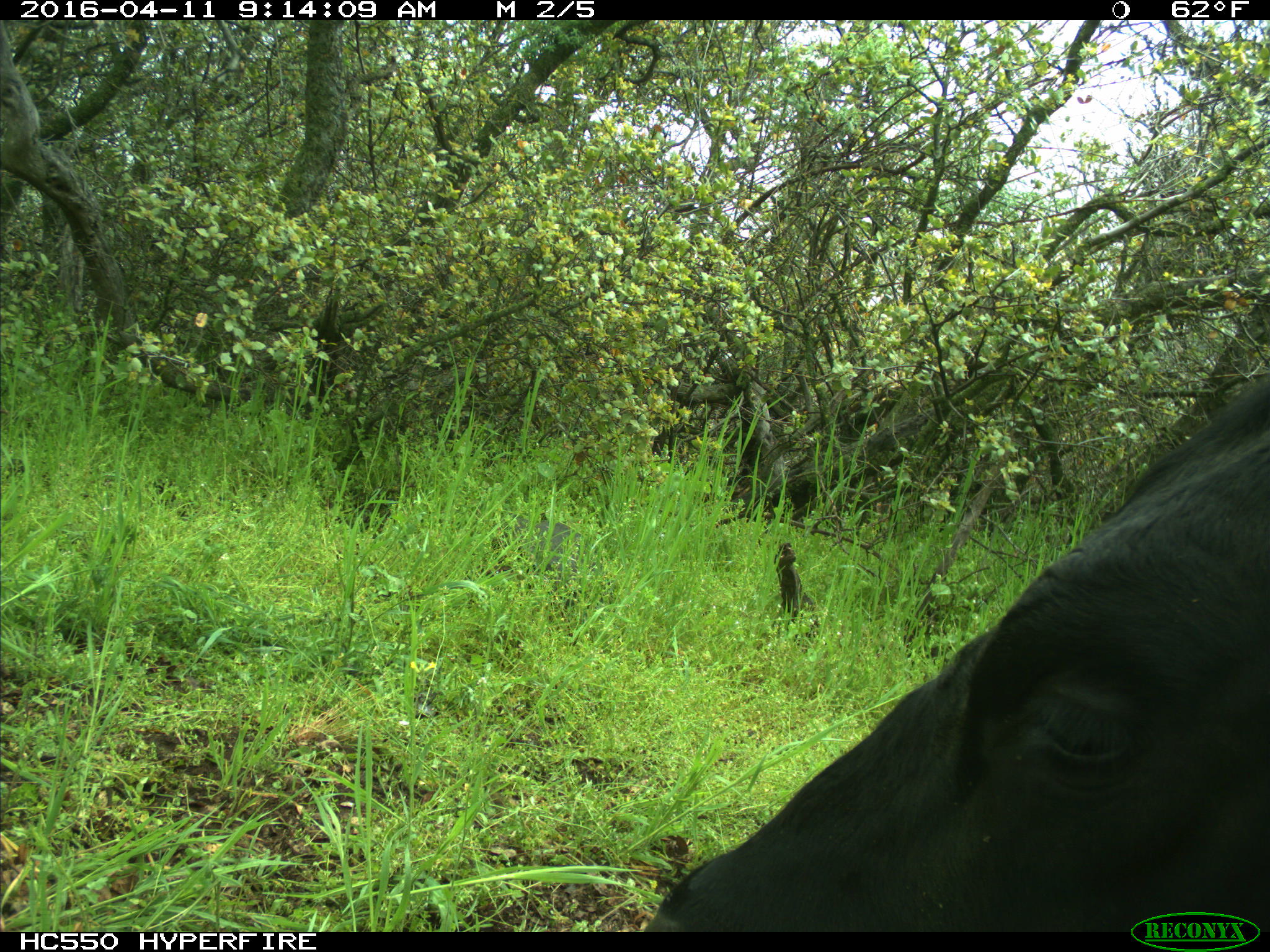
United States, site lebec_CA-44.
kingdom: Animalia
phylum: Chordata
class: Mammalia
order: Artiodactyla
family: Bovidae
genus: Bos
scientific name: Bos taurus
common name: domestic cow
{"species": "Bos taurus (domestic cow)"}